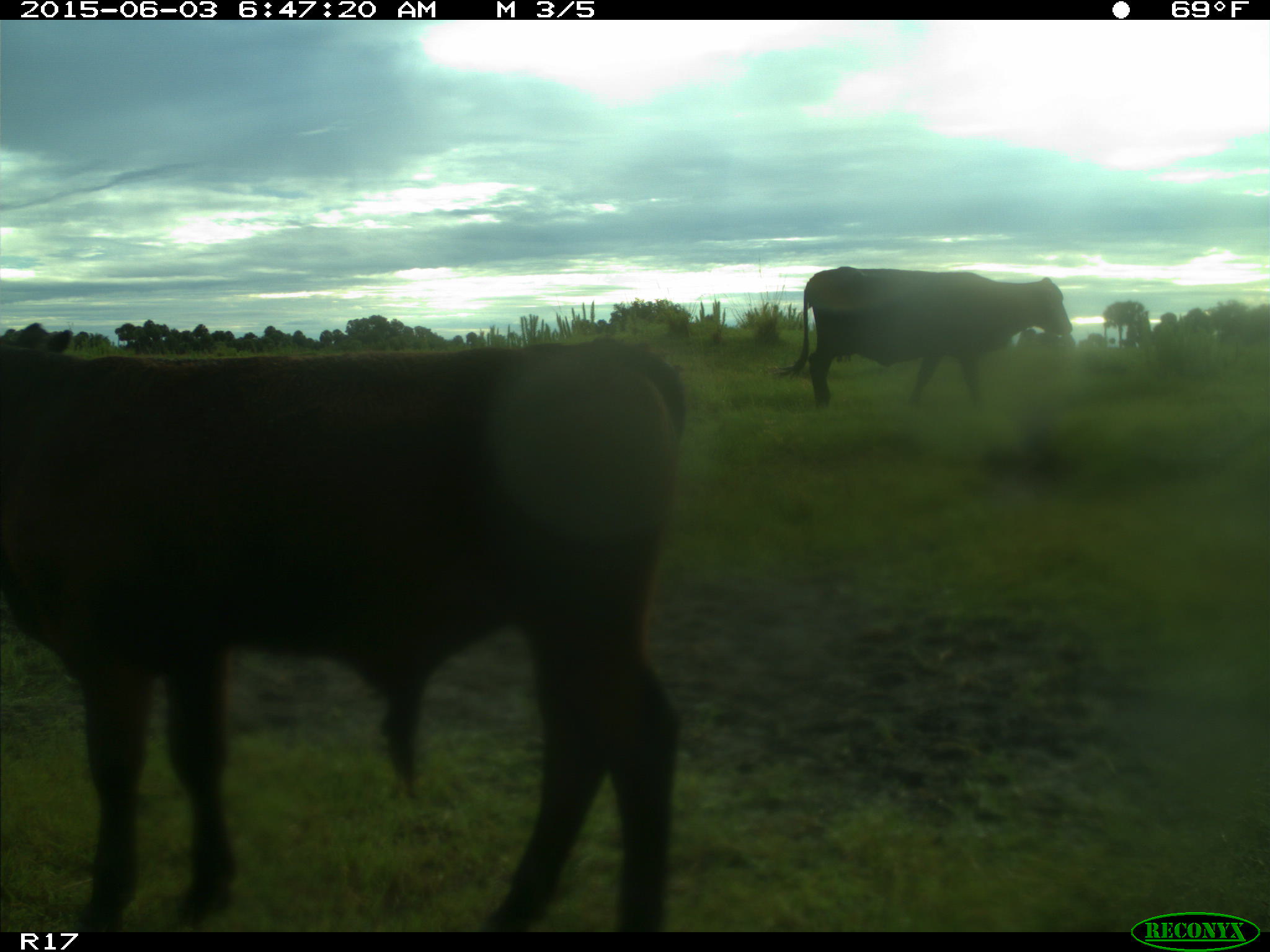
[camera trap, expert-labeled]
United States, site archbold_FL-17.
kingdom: Animalia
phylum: Chordata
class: Mammalia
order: Artiodactyla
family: Bovidae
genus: Bos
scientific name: Bos taurus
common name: domestic cow